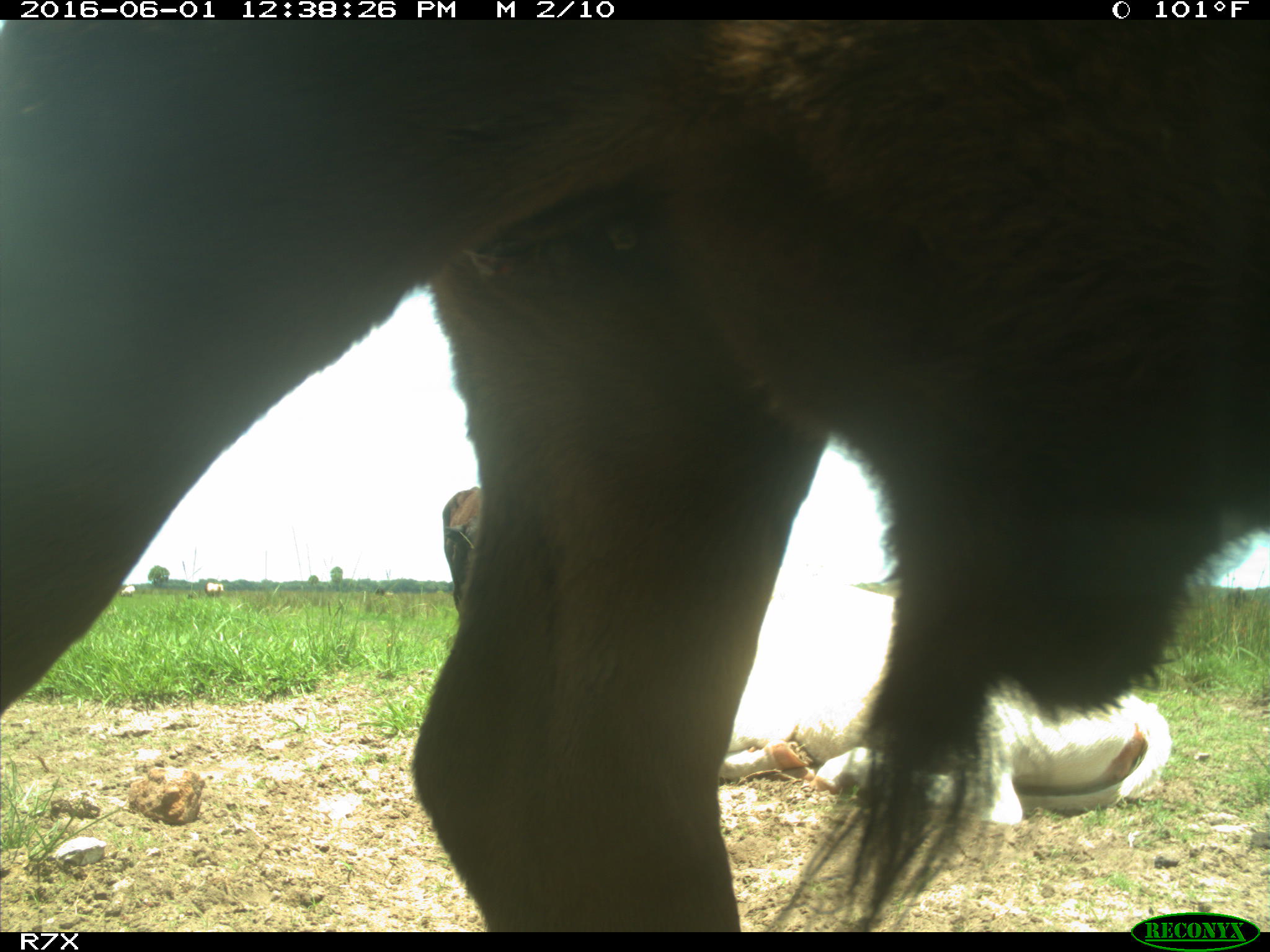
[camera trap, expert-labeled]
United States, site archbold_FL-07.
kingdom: Animalia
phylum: Chordata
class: Mammalia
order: Artiodactyla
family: Bovidae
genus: Bos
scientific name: Bos taurus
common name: domestic cow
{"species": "Bos taurus (domestic cow)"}